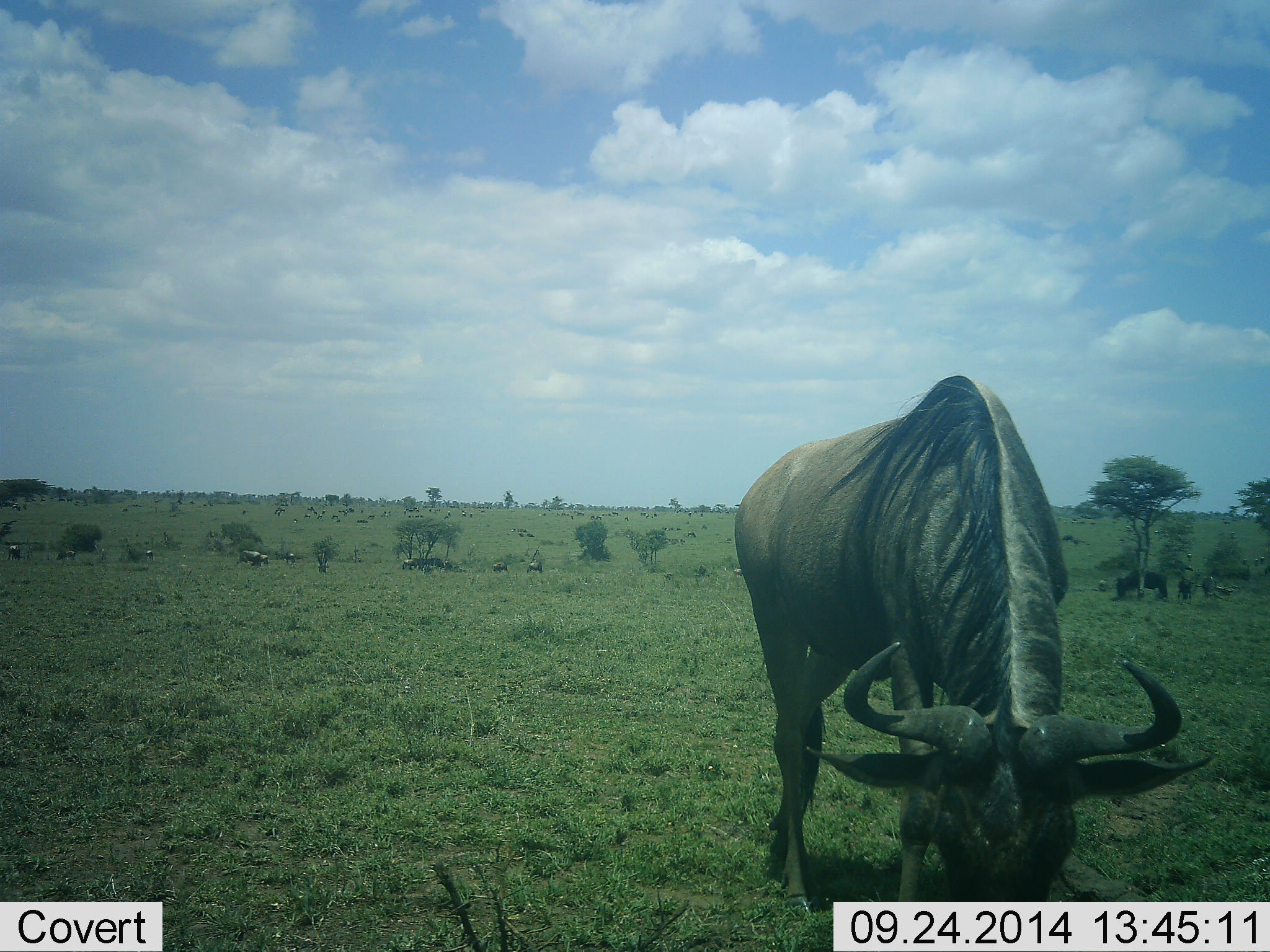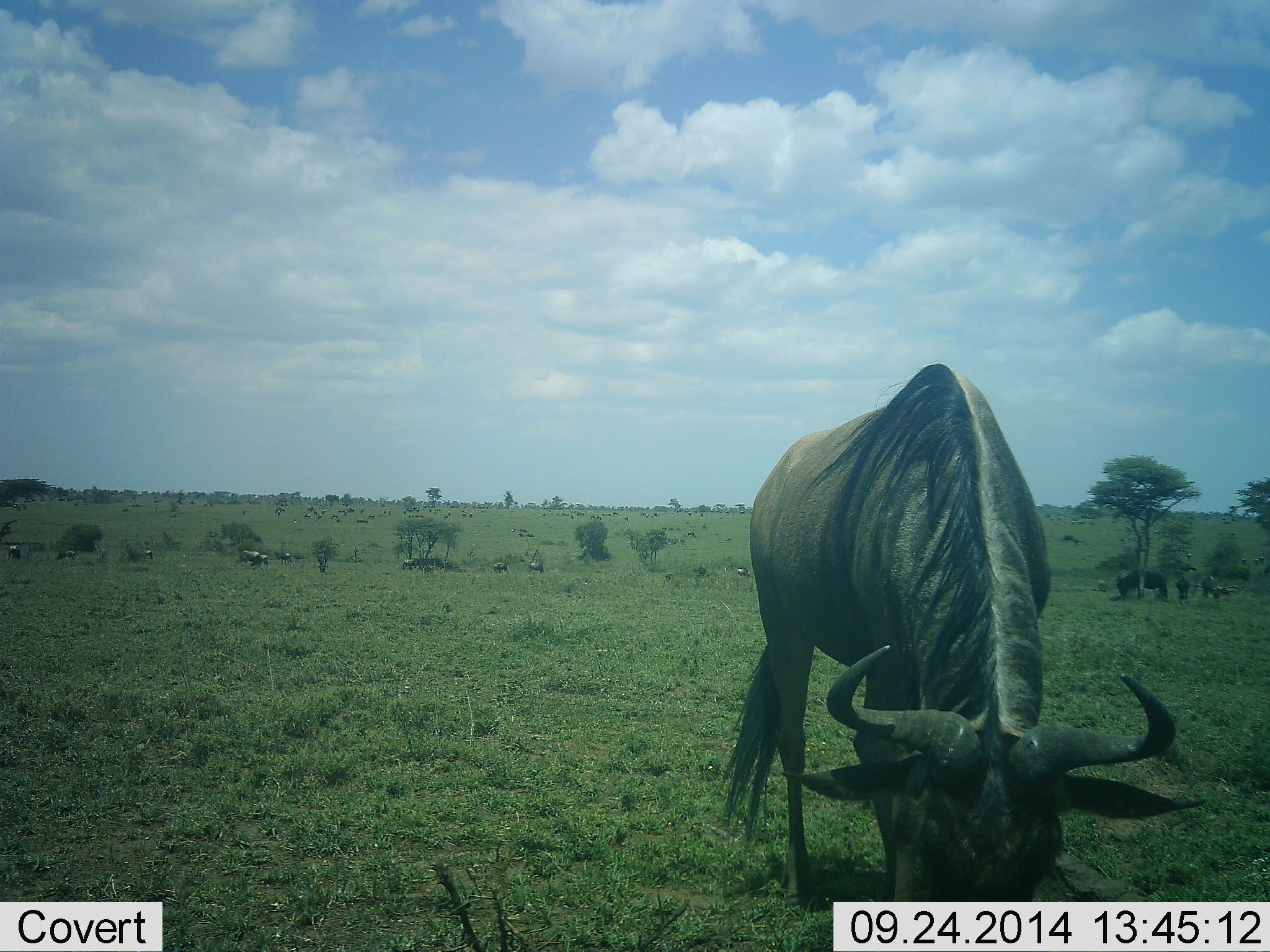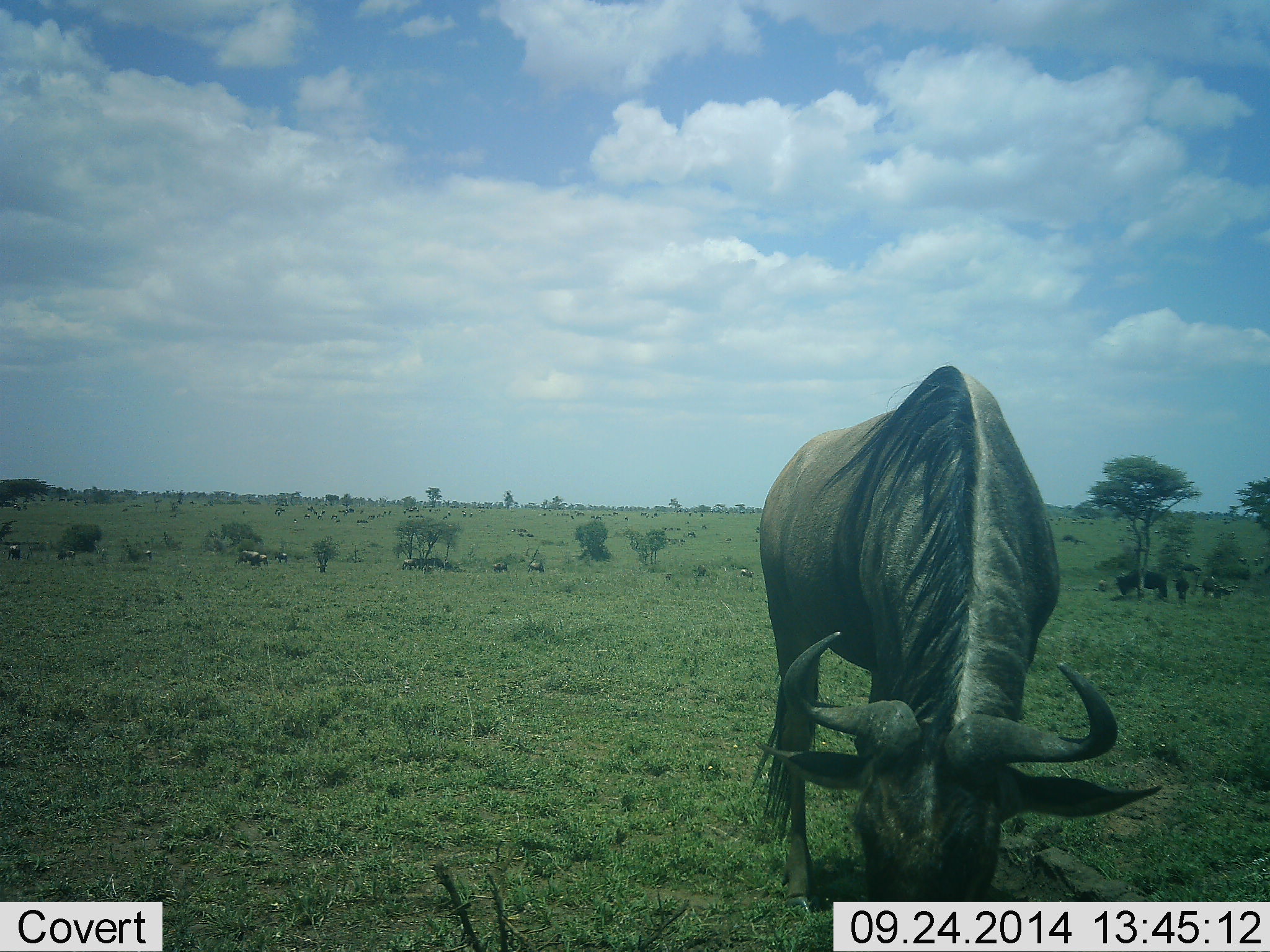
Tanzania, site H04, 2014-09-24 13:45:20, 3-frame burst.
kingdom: Animalia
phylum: Chordata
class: Mammalia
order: Artiodactyla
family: Bovidae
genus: Connochaetes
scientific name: Connochaetes taurinus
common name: blue wildebeest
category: wildebeest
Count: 11-50.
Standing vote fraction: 20%.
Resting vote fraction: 0%.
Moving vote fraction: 0%.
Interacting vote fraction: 0%.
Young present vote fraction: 0%.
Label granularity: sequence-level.